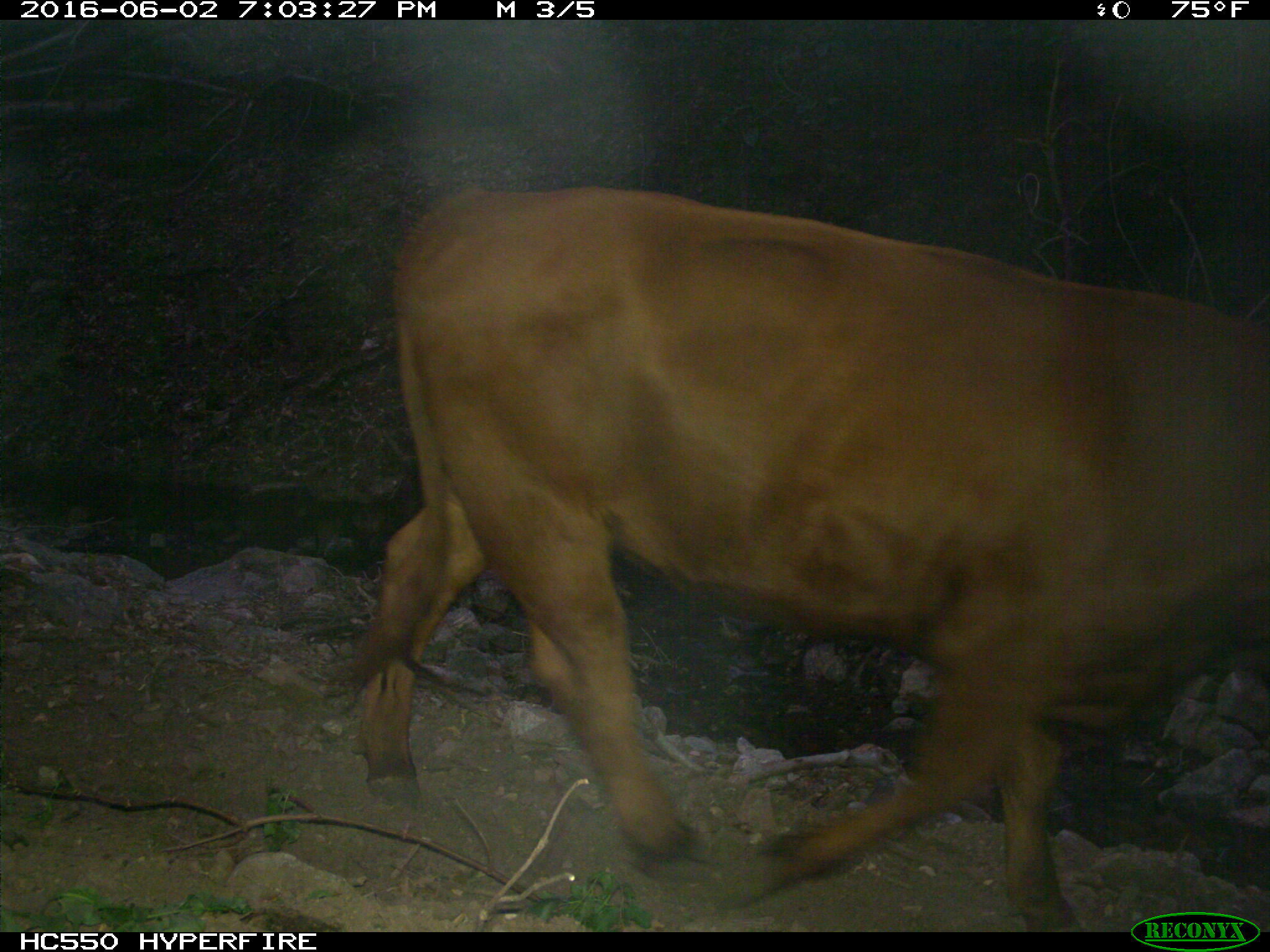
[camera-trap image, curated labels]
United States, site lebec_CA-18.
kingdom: Animalia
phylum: Chordata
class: Mammalia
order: Artiodactyla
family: Bovidae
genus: Bos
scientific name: Bos taurus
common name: domestic cow